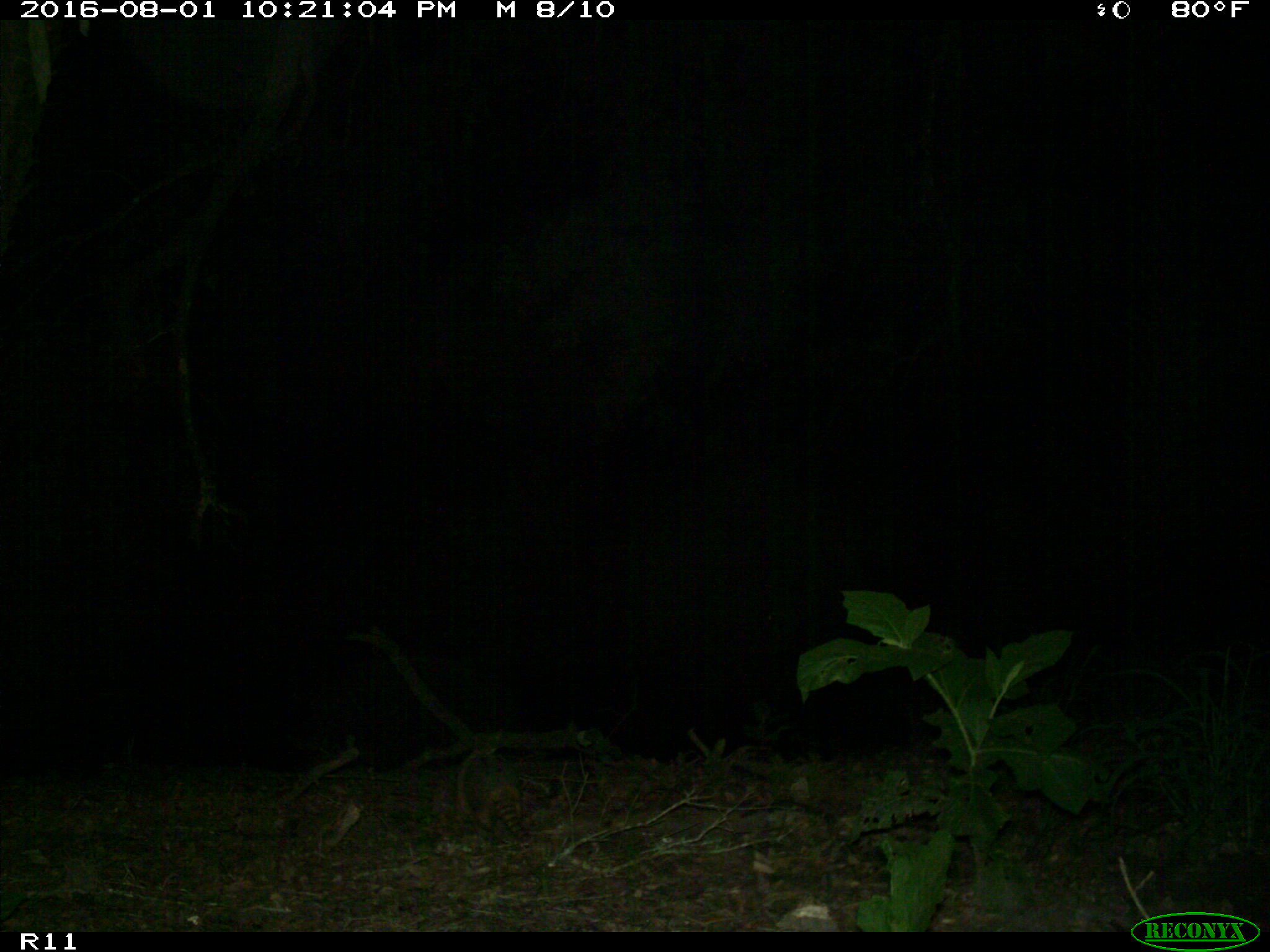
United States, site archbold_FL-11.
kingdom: Animalia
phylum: Chordata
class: Mammalia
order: Cingulata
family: Dasypodidae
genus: Dasypus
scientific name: Dasypus novemcinctus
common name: nine-banded armadillo